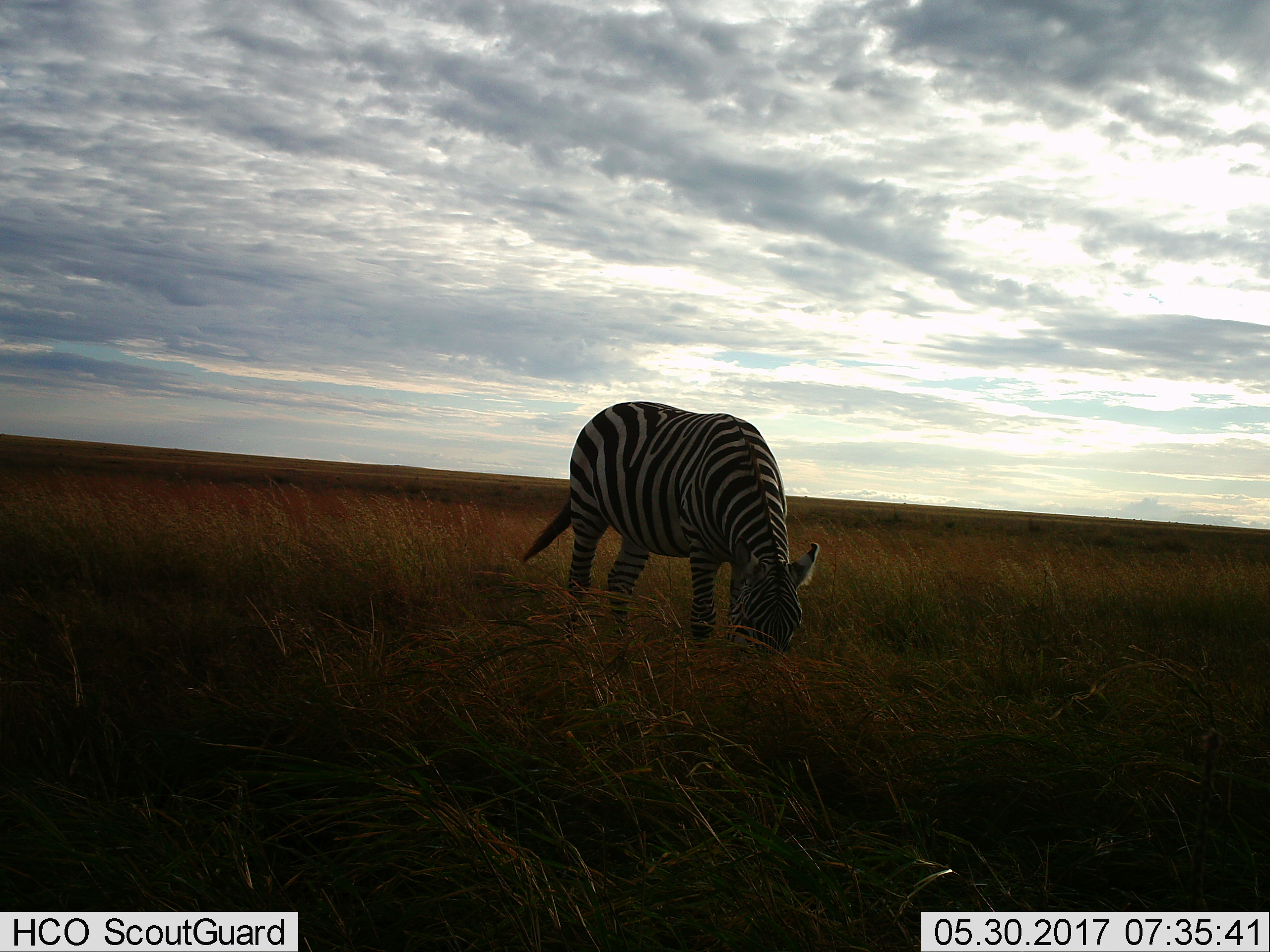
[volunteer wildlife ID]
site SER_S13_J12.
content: unidentified animal